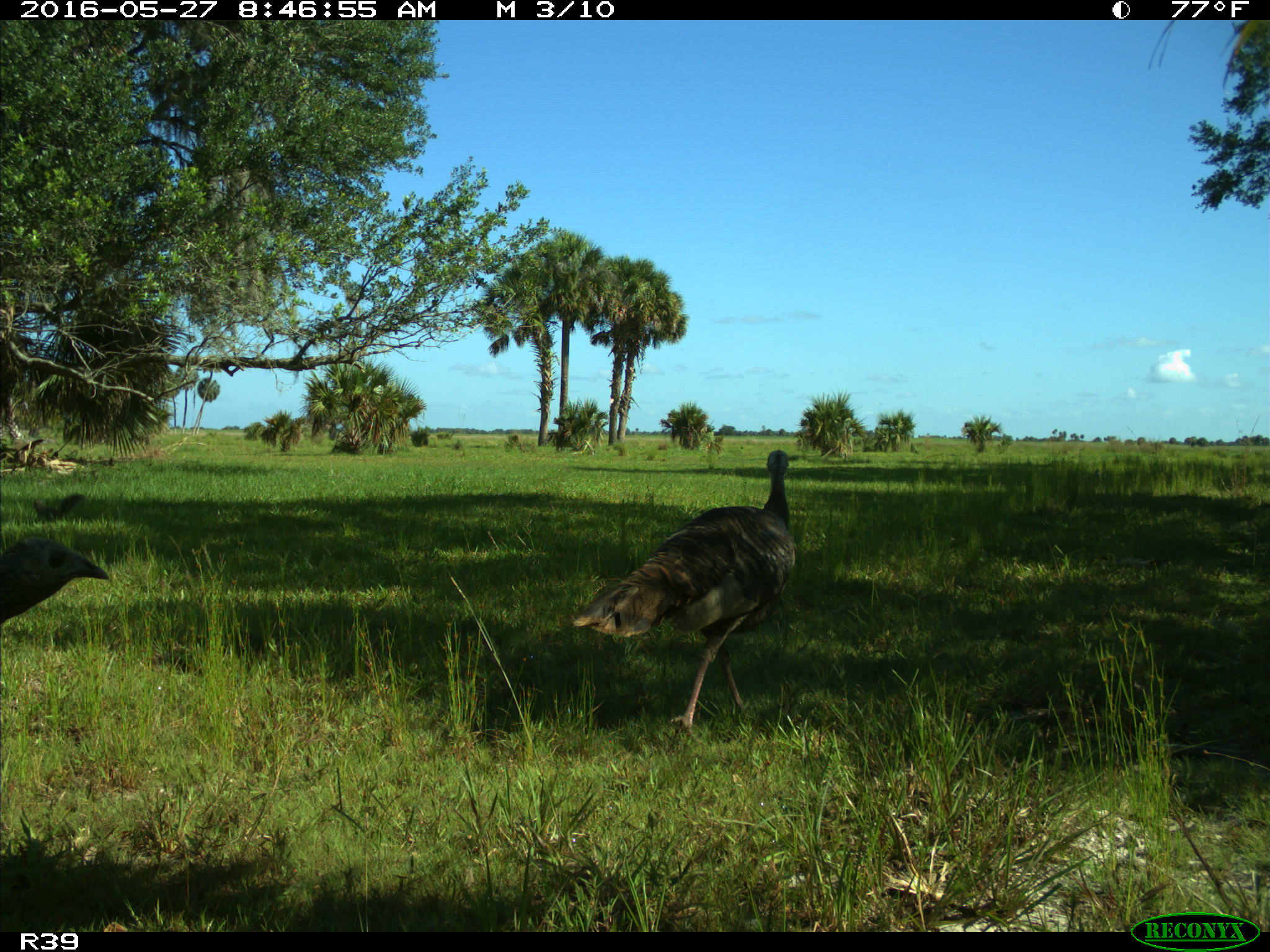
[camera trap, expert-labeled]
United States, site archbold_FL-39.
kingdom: Animalia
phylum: Chordata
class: Aves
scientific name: Aves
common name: birds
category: unidentified bird